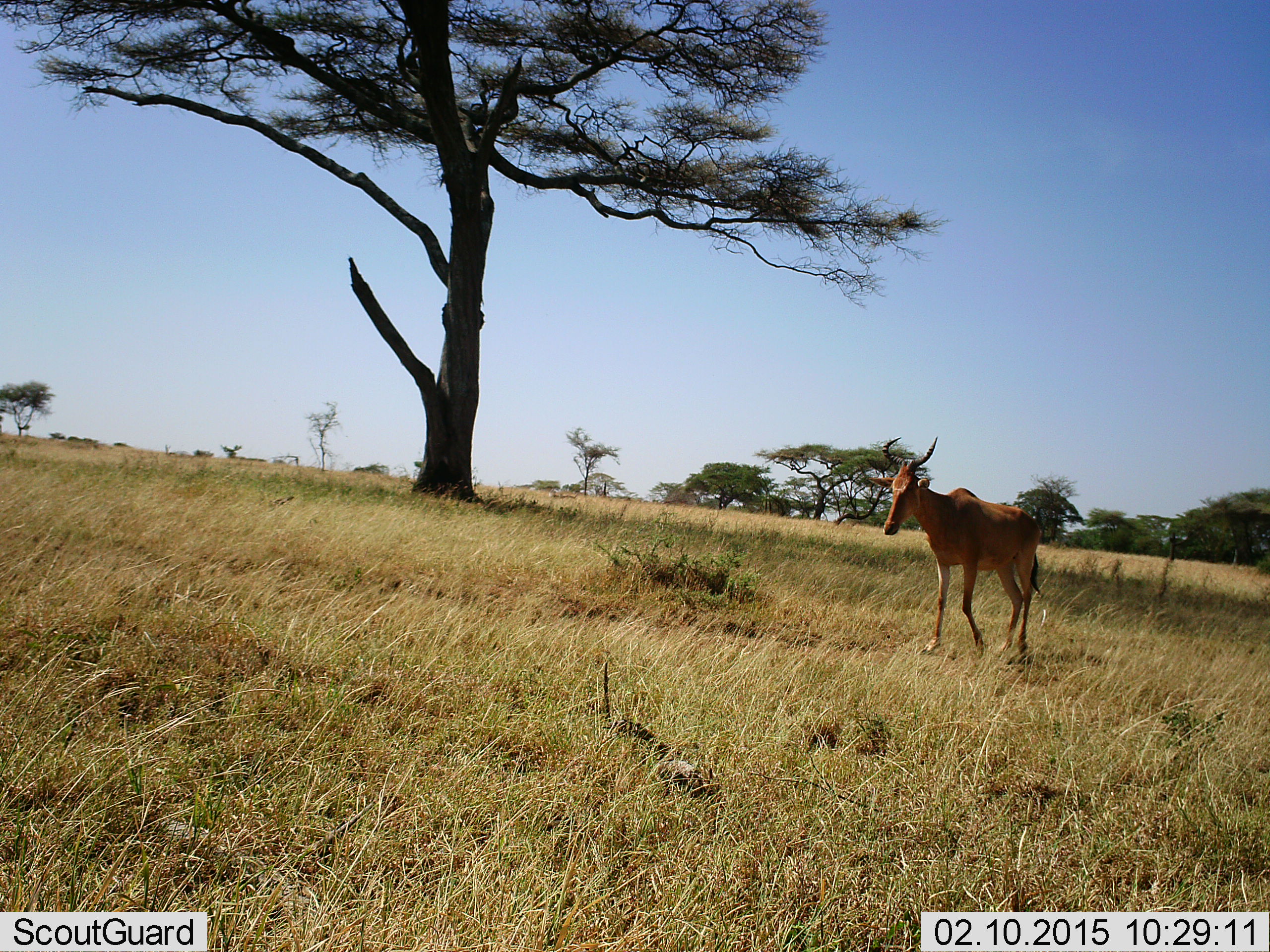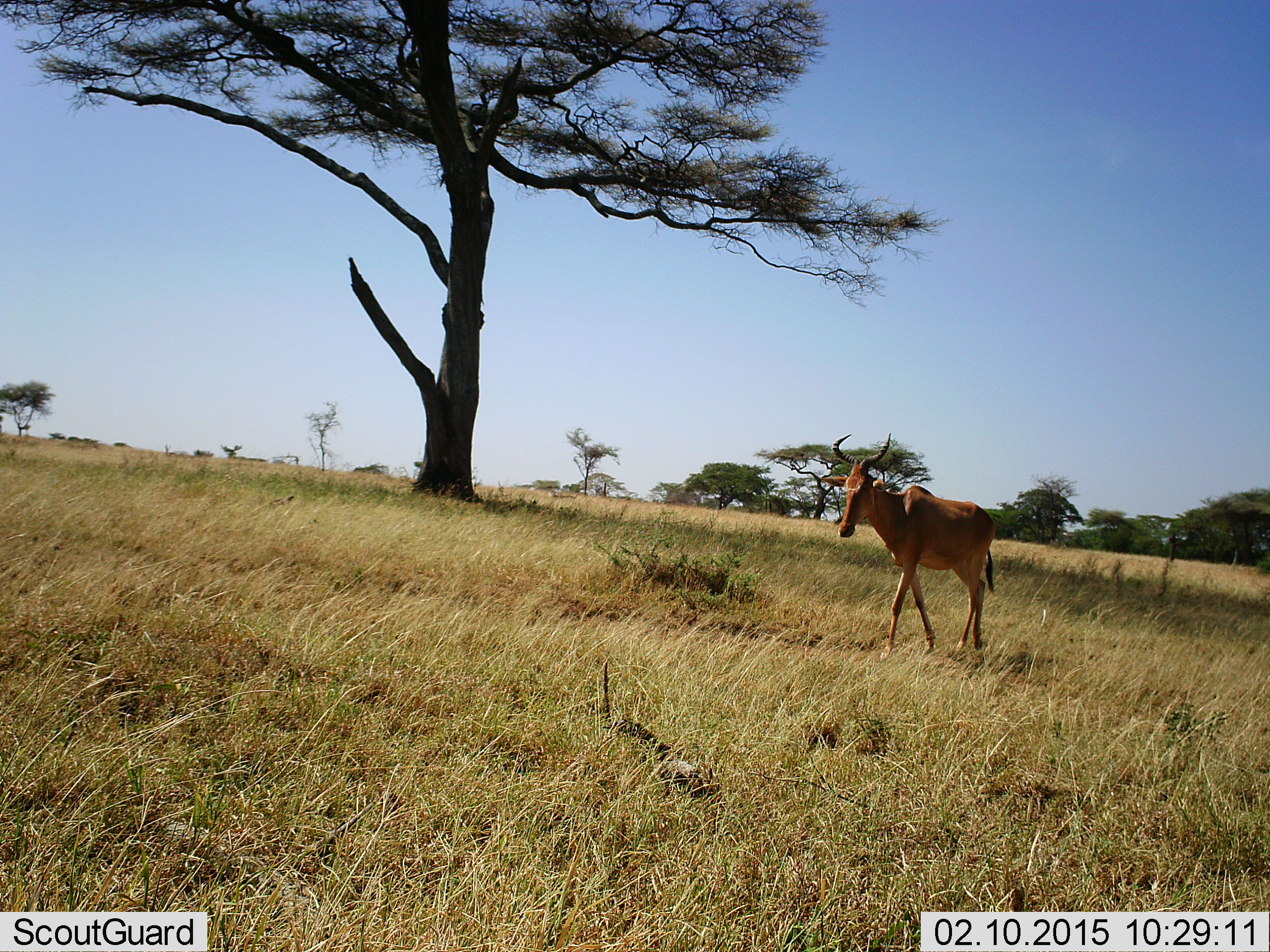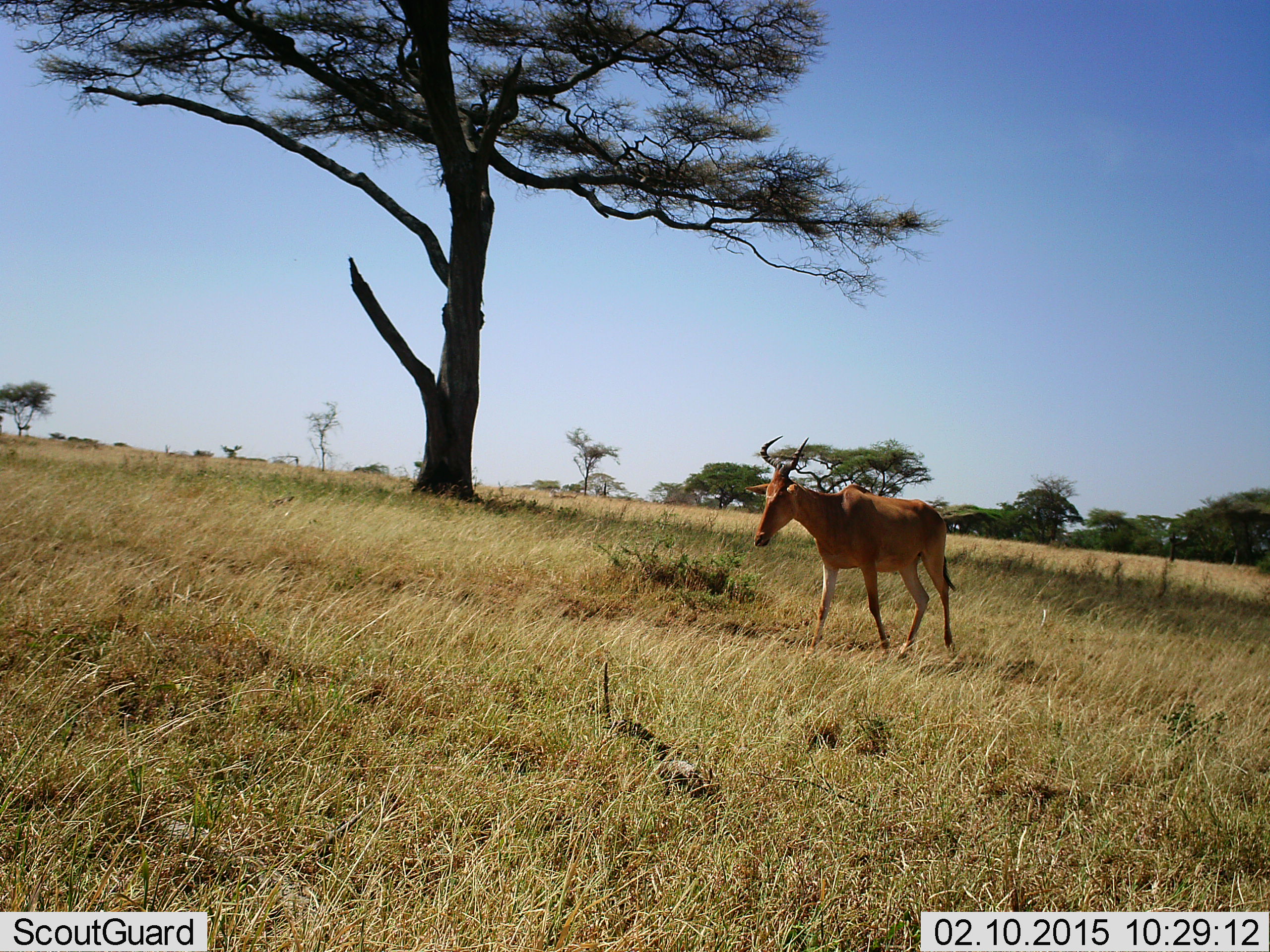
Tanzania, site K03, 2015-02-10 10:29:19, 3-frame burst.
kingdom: Animalia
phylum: Chordata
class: Mammalia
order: Artiodactyla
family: Bovidae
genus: Alcelaphus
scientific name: Alcelaphus buselaphus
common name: hartebeest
Hartebeest (Alcelaphus buselaphus), count 1. Behavior (volunteer vote fractions): standing 10%, resting 0%, moving 100%, interacting 0%. Young present (vote fraction): 0%. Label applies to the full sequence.